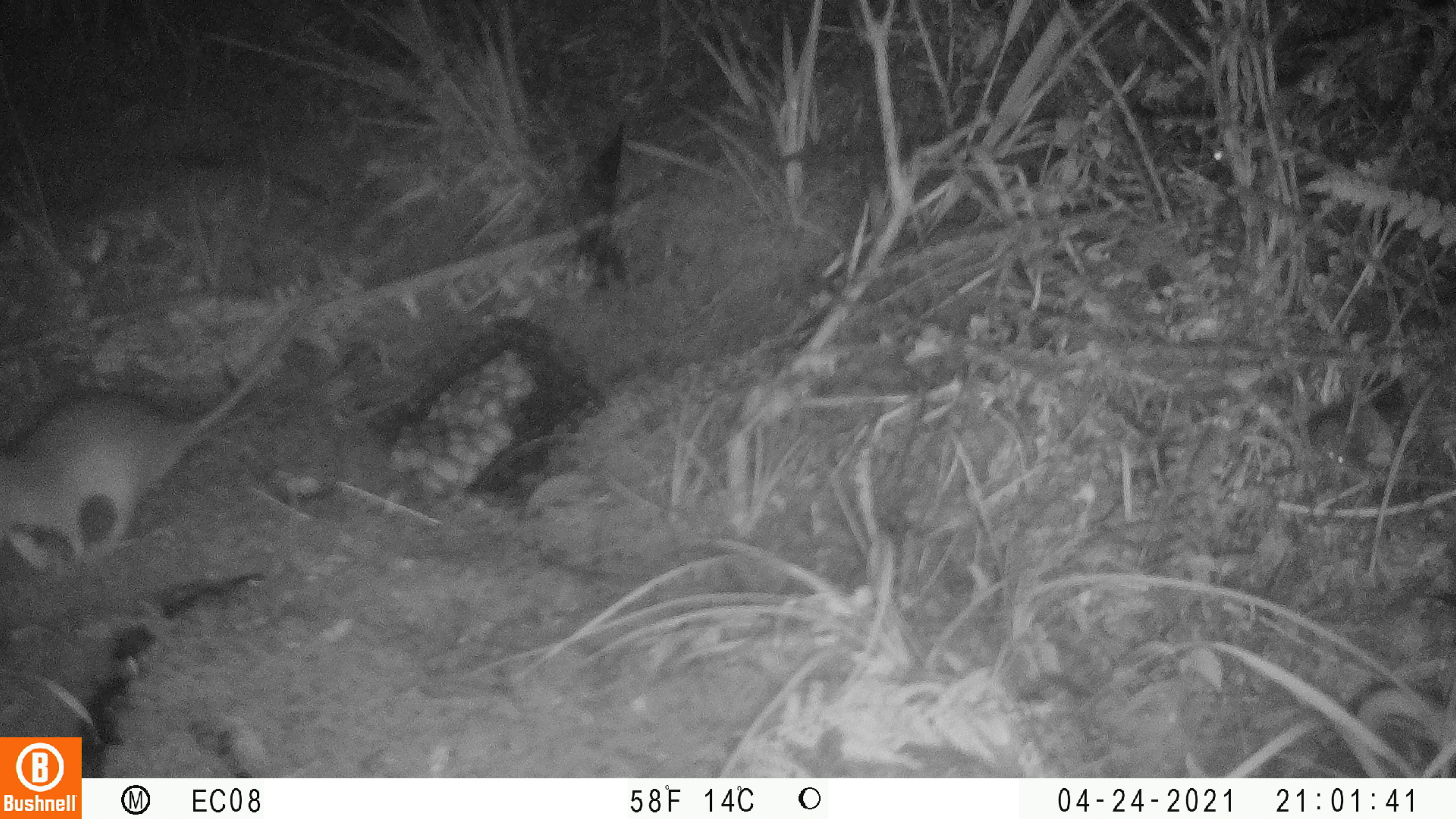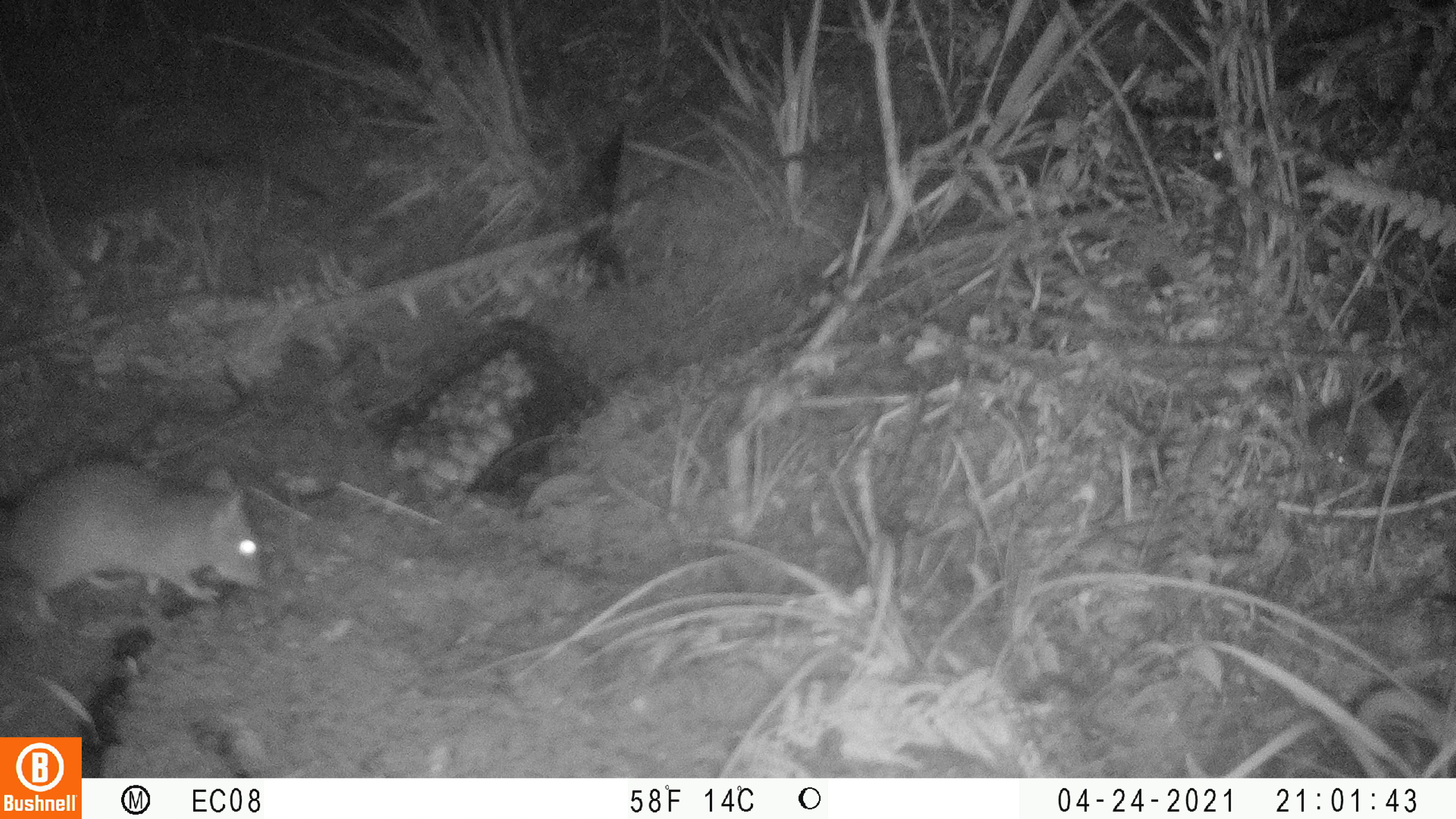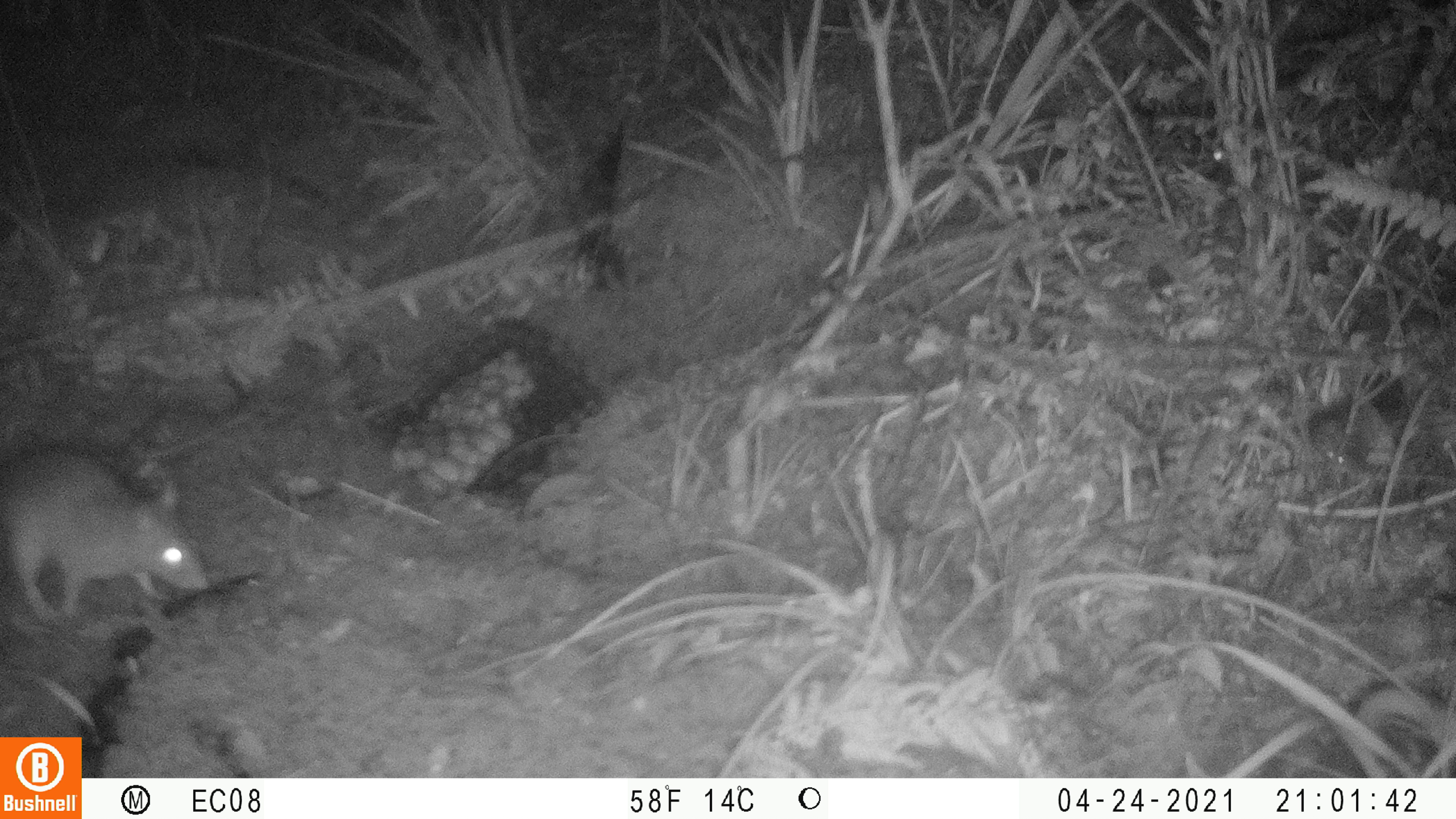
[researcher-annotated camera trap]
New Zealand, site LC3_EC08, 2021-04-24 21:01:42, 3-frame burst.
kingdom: Animalia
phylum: Chordata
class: Mammalia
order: Rodentia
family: Muridae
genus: Rattus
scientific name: Rattus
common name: rat